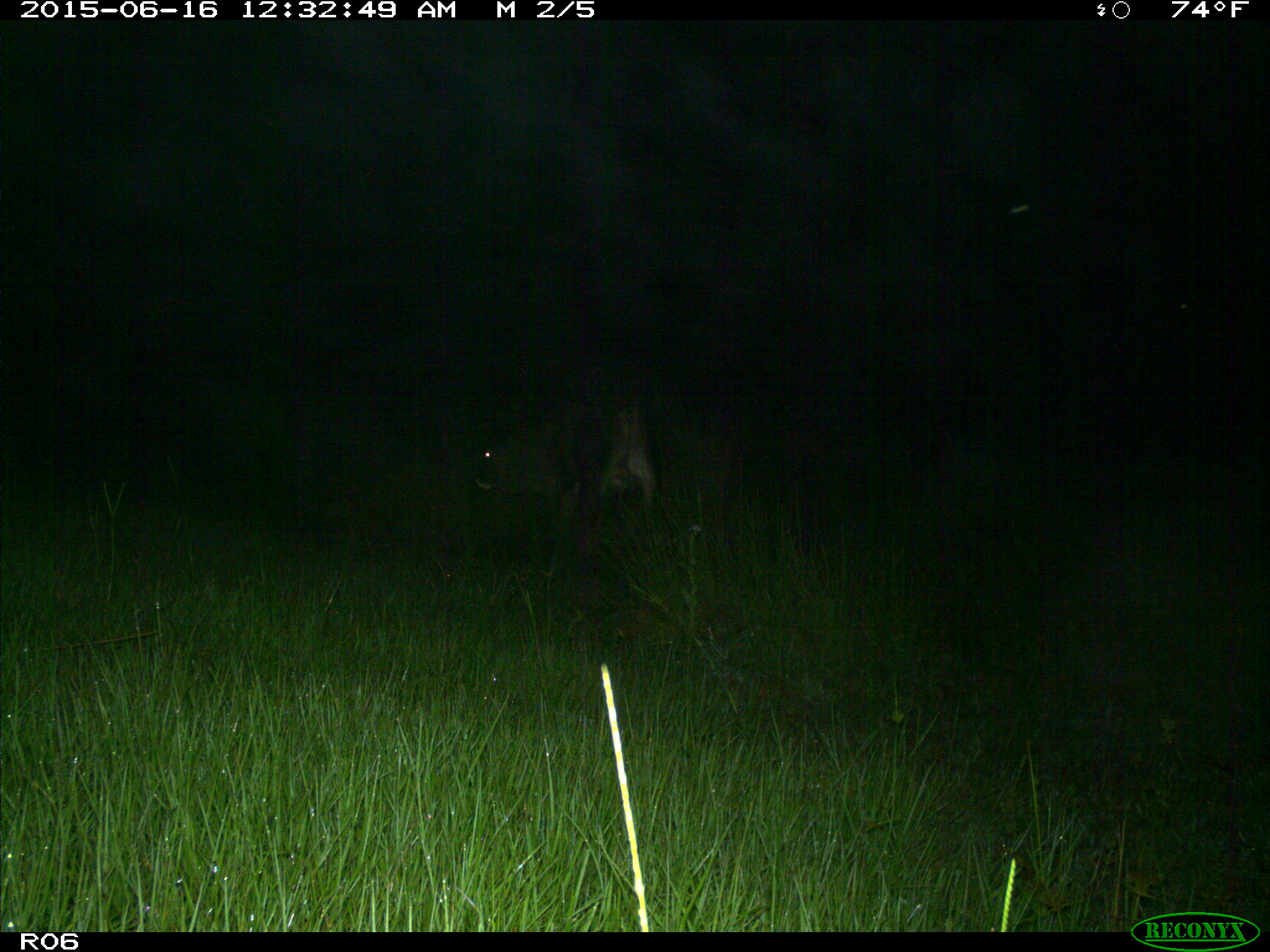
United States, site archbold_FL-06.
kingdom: Animalia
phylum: Chordata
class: Mammalia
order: Artiodactyla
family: Bovidae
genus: Bos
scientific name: Bos taurus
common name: domestic cow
Bos taurus (domestic cow).